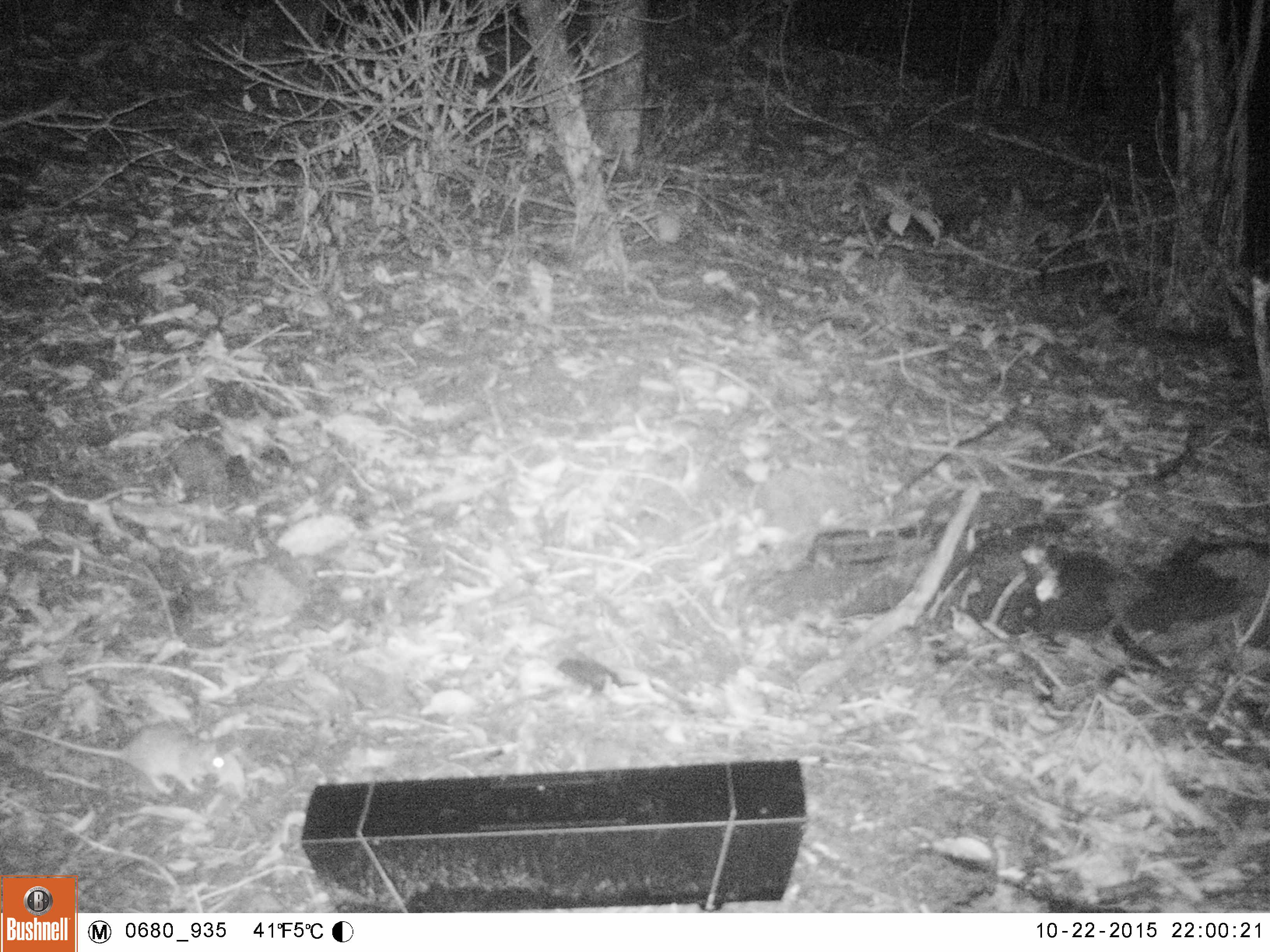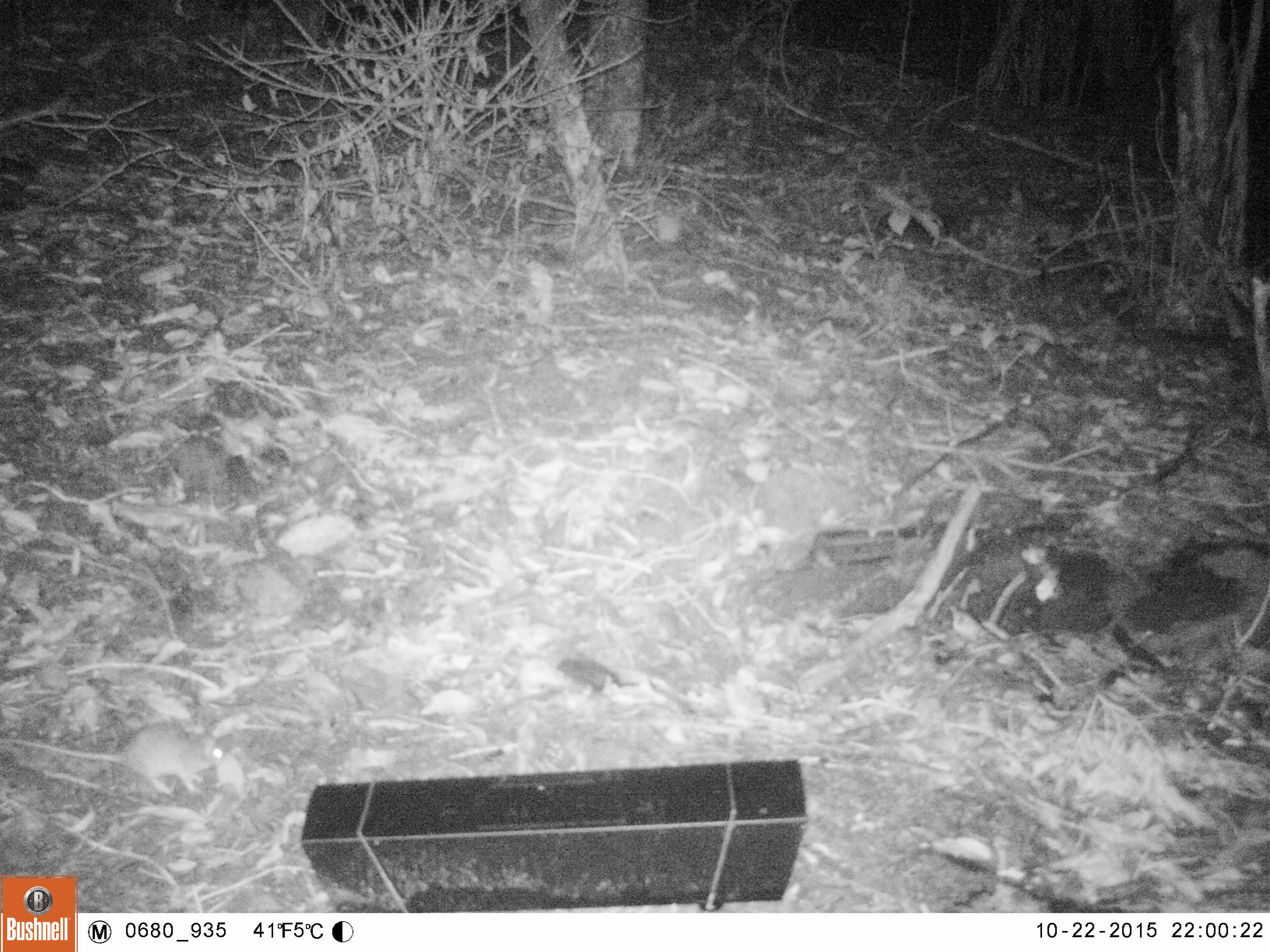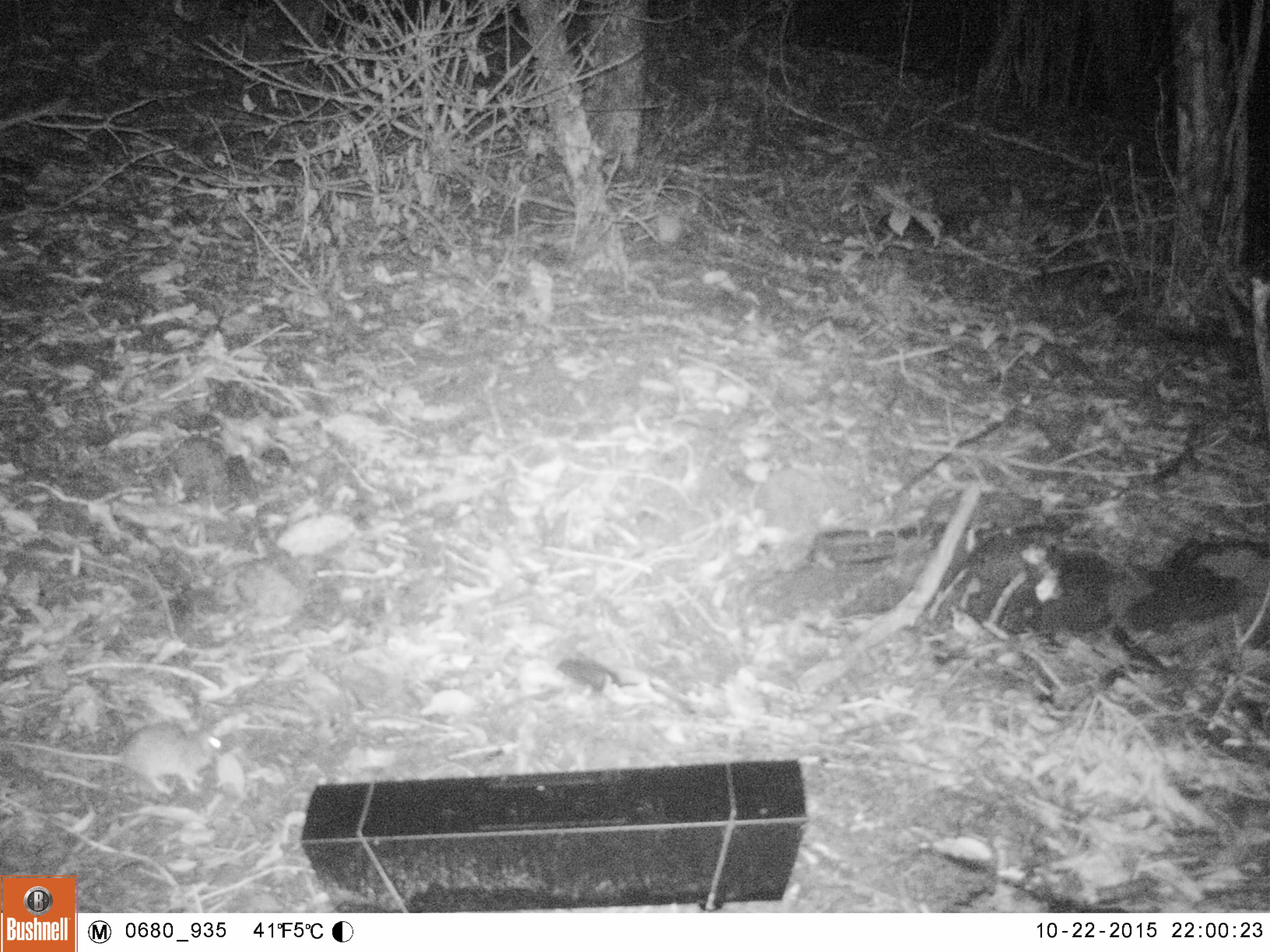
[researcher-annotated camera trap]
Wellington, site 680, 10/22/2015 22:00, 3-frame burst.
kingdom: Animalia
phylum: Chordata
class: Mammalia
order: Rodentia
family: Muridae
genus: Rattus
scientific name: Rattus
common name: rat